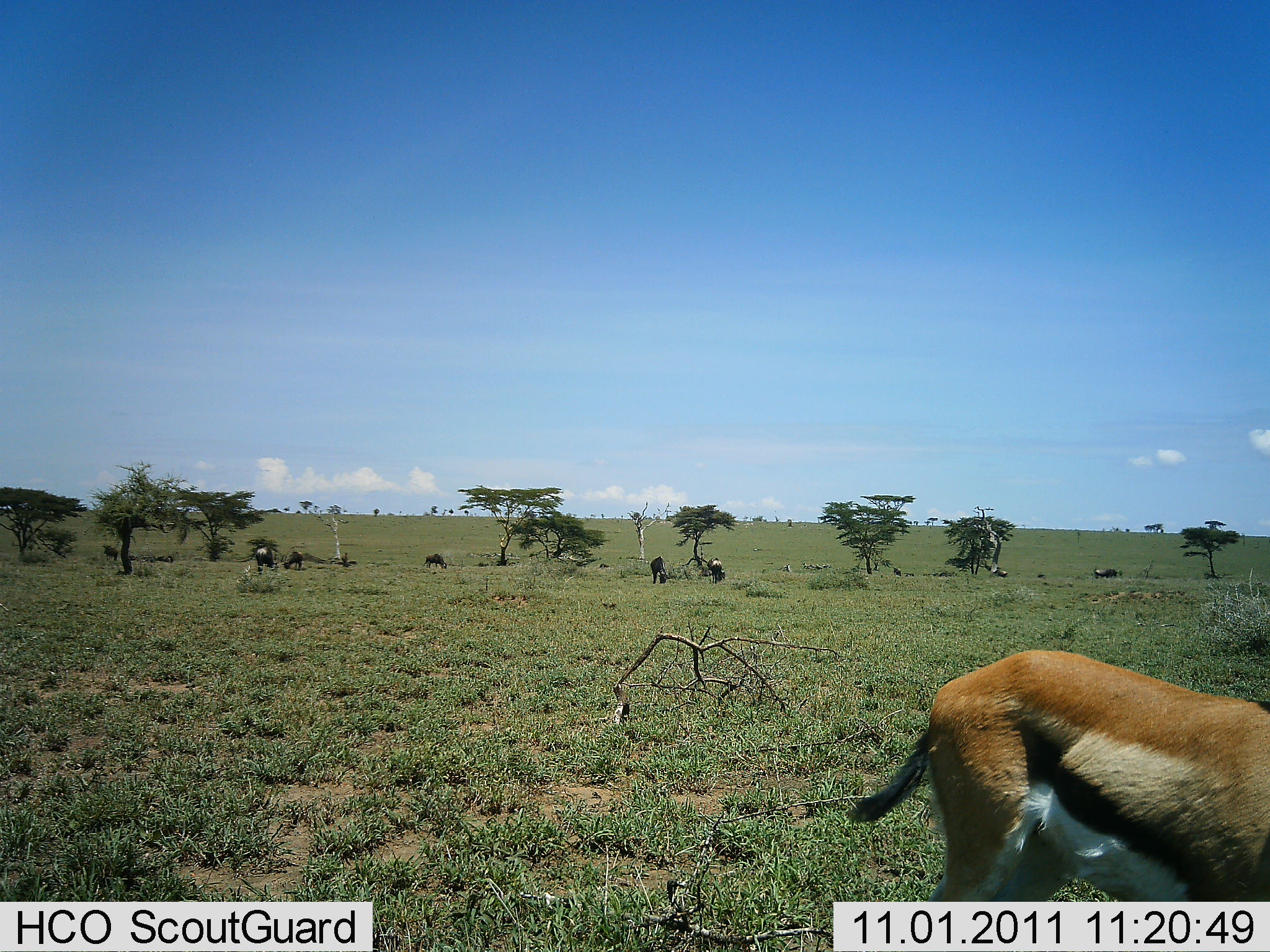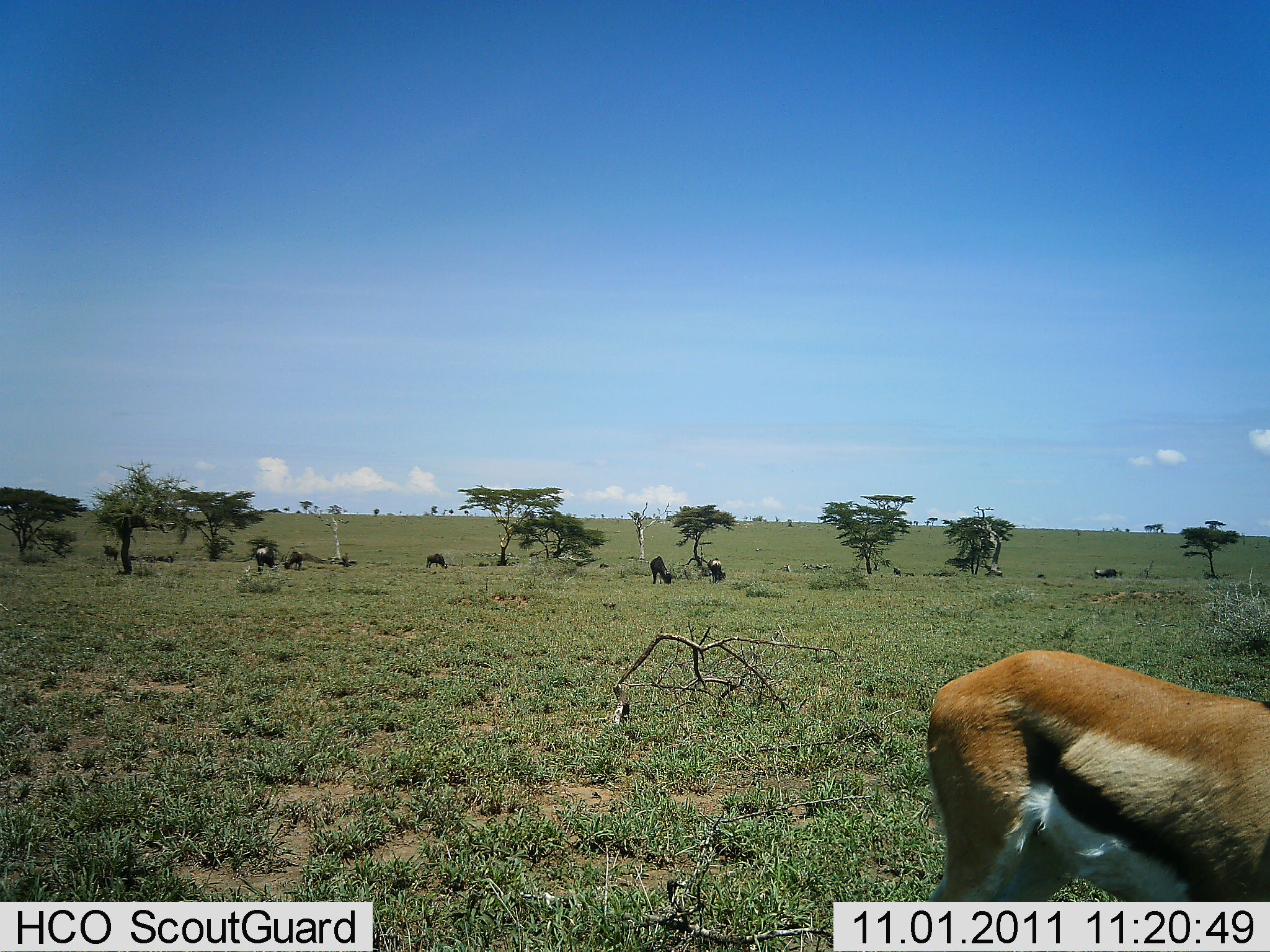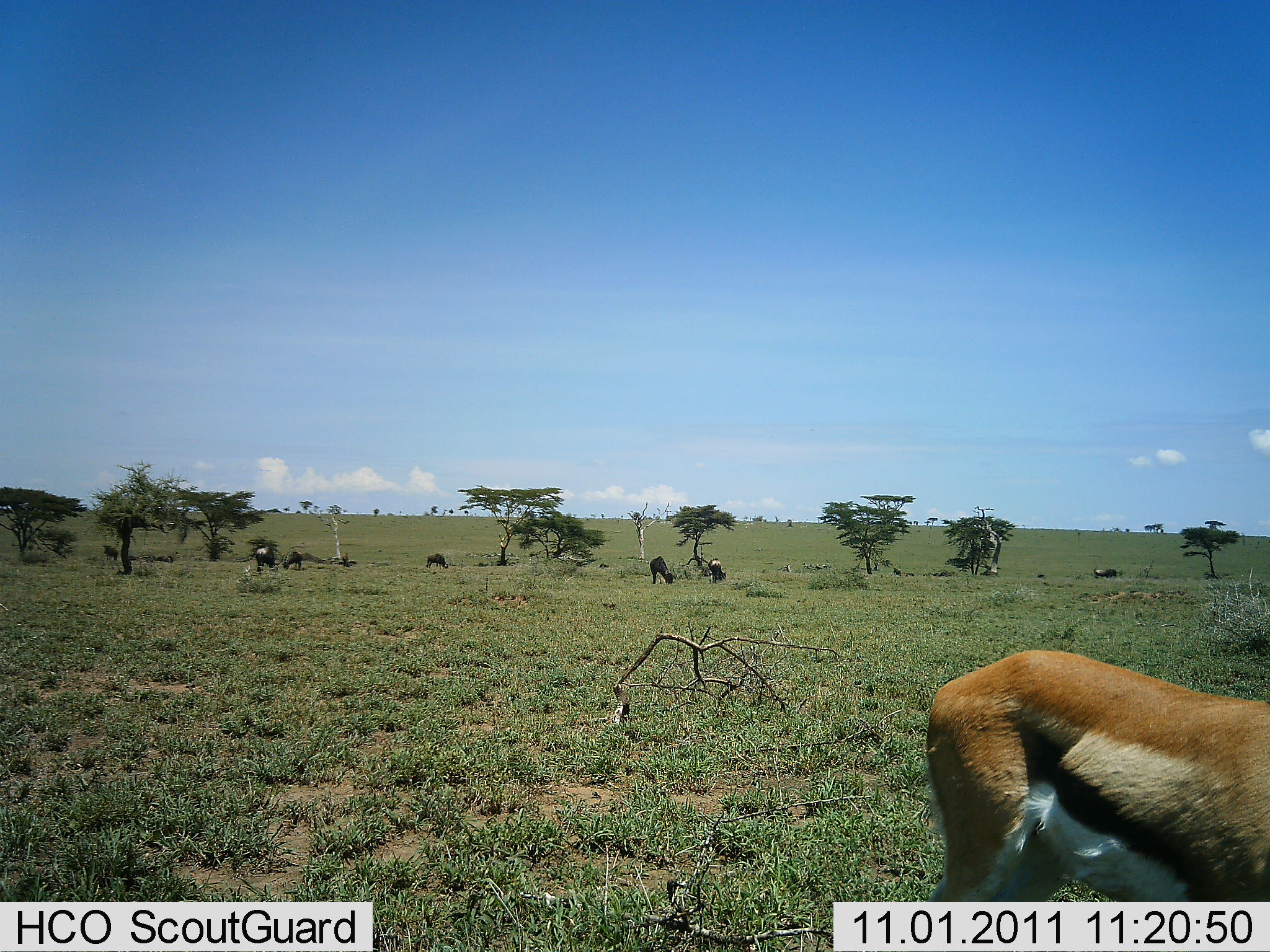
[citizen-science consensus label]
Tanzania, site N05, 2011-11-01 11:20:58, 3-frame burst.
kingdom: Animalia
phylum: Chordata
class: Mammalia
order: Artiodactyla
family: Bovidae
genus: Eudorcas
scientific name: Eudorcas thomsonii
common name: thomson's gazelle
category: gazellethomsons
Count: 1.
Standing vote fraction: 67%.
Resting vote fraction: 6%.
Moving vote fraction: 0%.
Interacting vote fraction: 0%.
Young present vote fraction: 0%.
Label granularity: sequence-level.